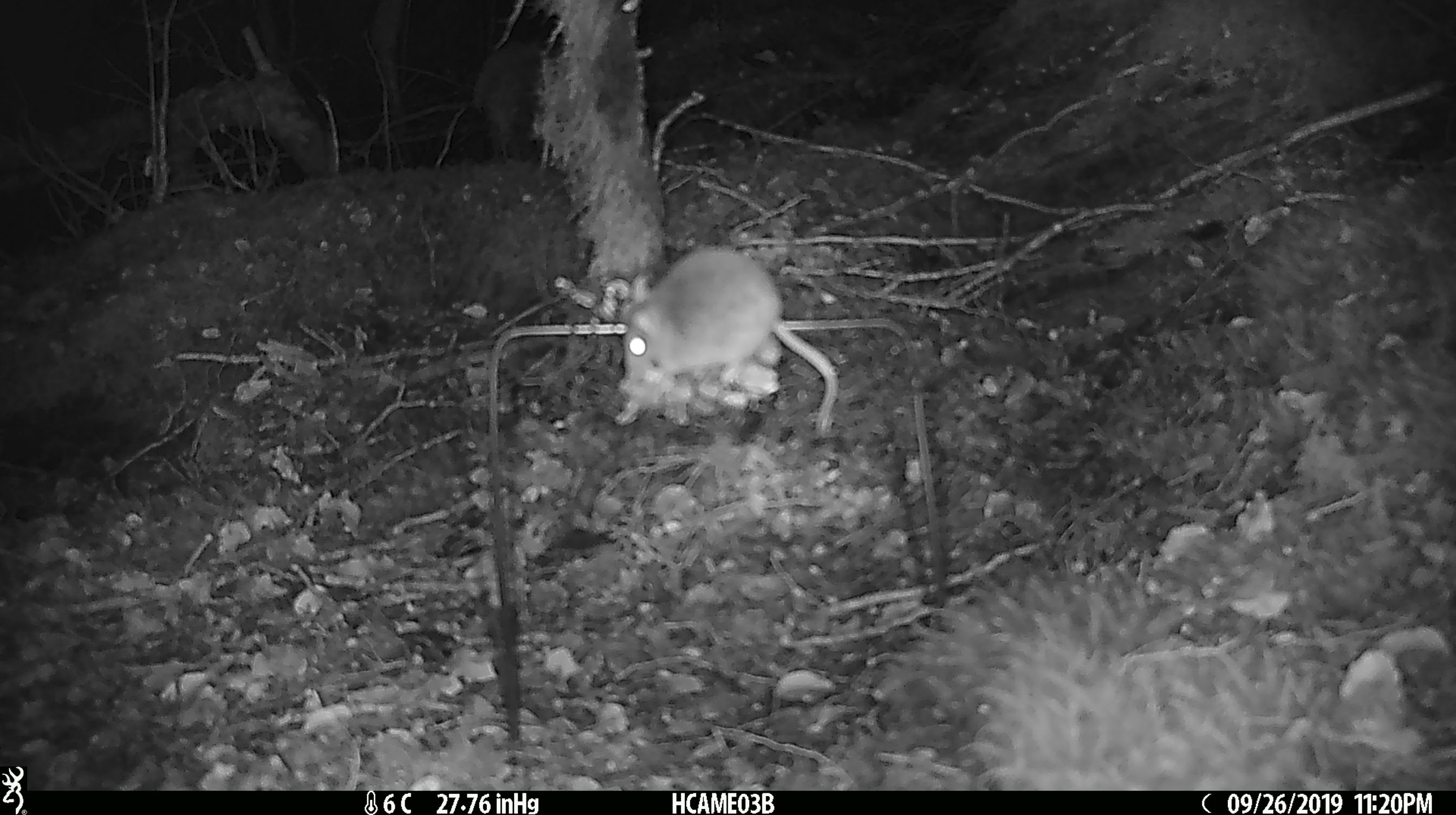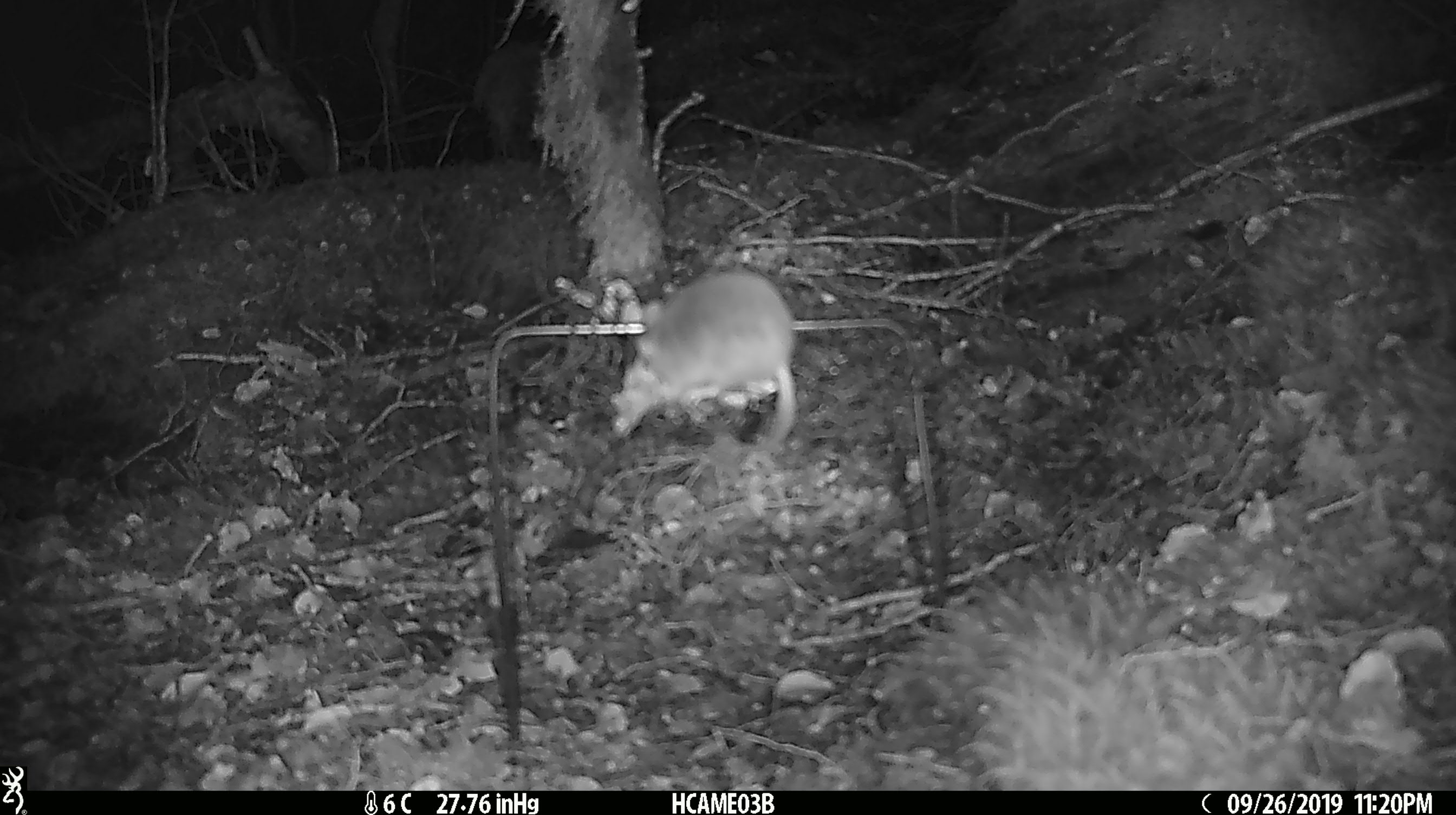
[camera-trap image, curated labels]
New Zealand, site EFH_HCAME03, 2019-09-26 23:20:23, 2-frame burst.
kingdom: Animalia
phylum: Chordata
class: Mammalia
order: Rodentia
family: Muridae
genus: Mus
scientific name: Mus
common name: mouse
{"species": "mouse (Mus)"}